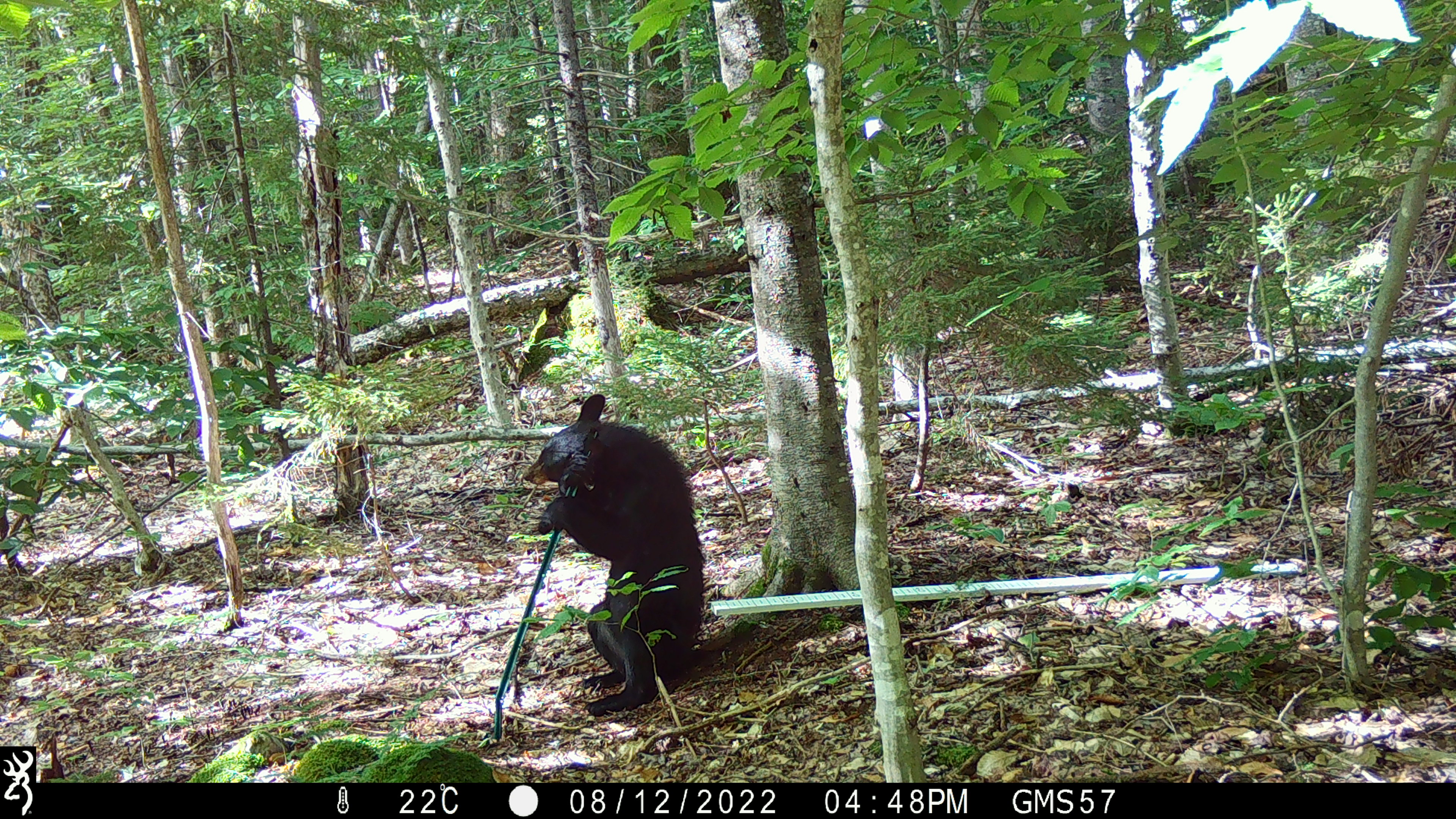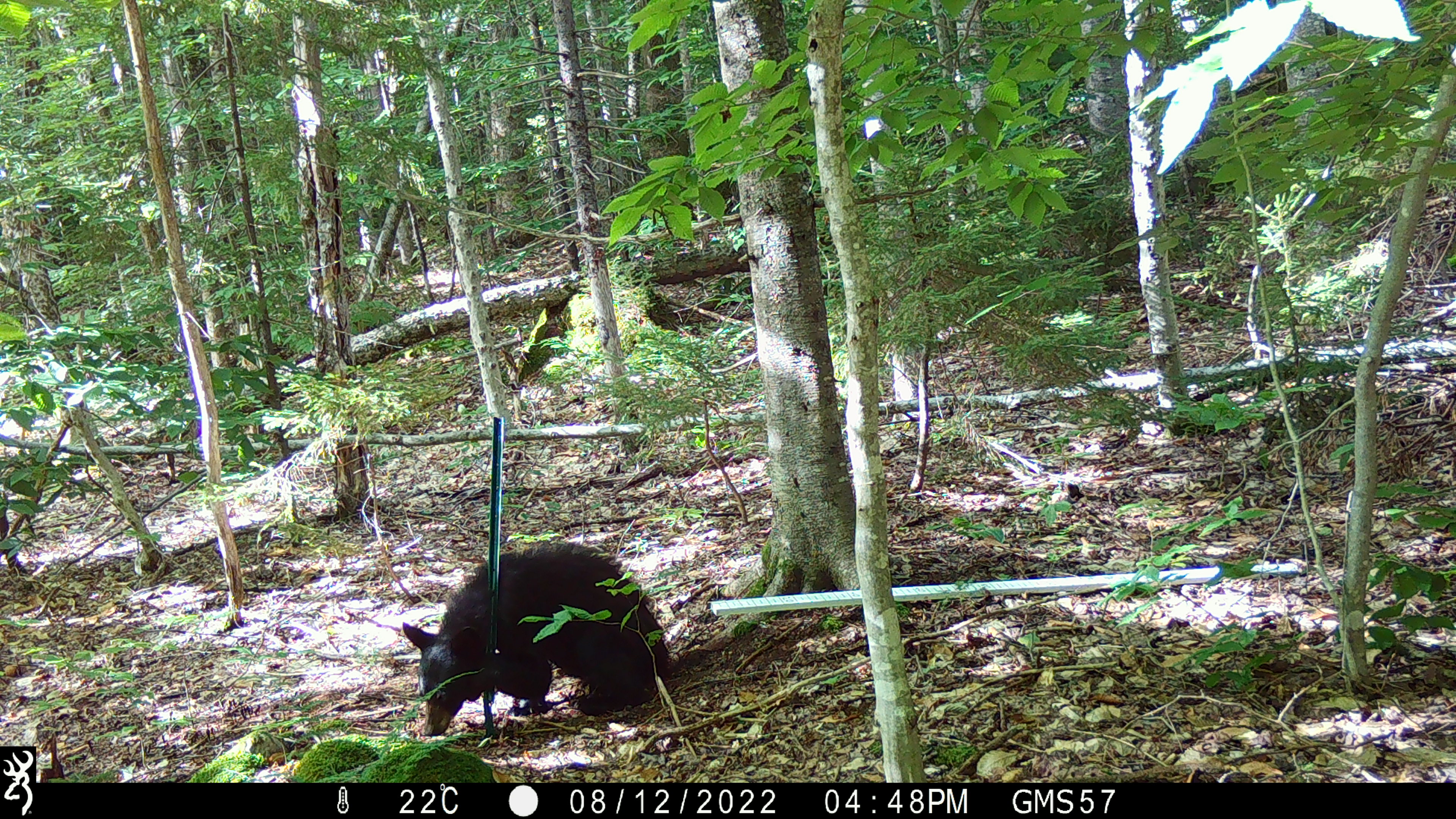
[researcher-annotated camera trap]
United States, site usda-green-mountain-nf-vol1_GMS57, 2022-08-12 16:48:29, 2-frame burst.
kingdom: Animalia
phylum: Chordata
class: Mammalia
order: Carnivora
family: Ursidae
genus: Ursus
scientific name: Ursus americanus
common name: black bear